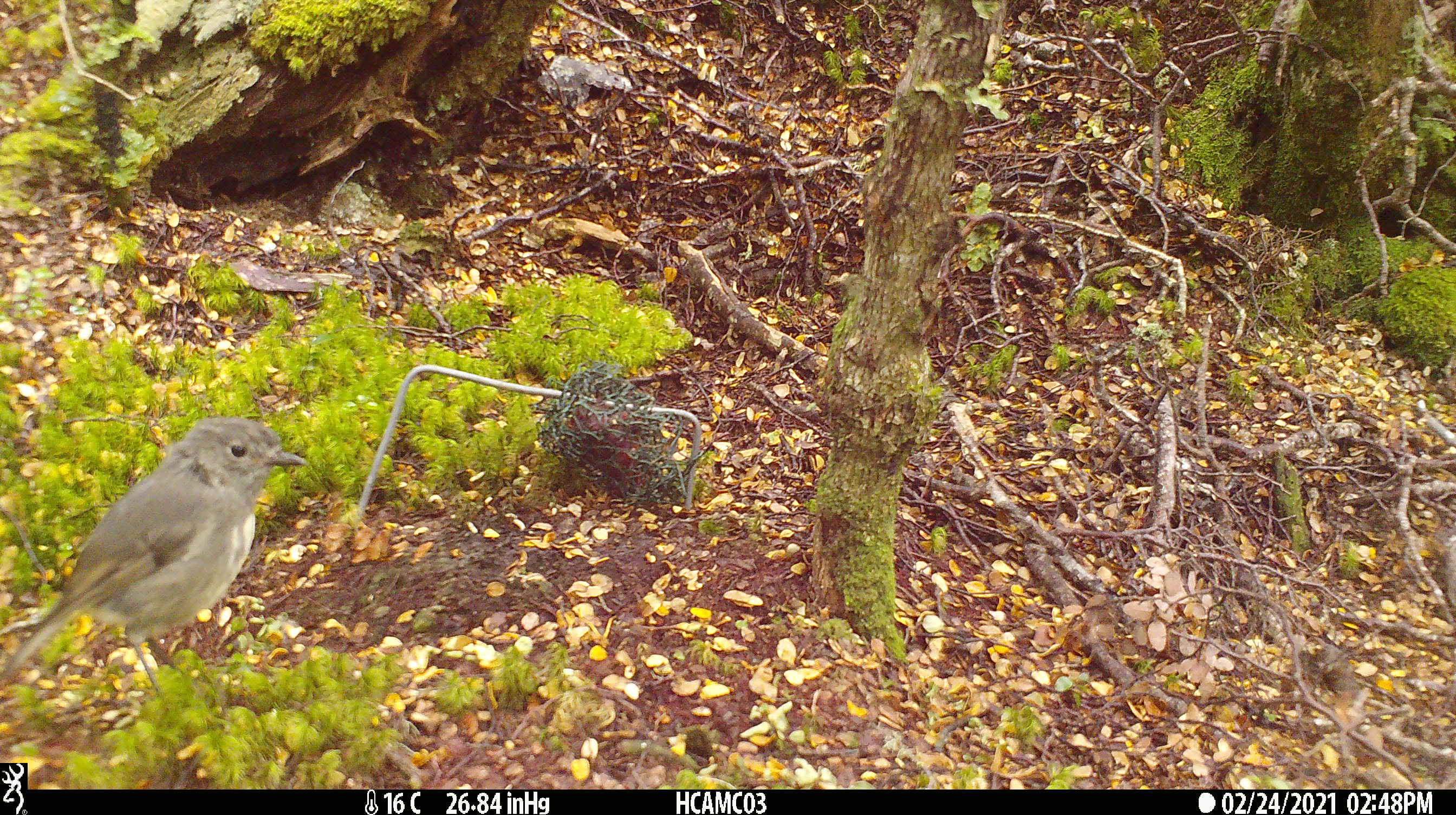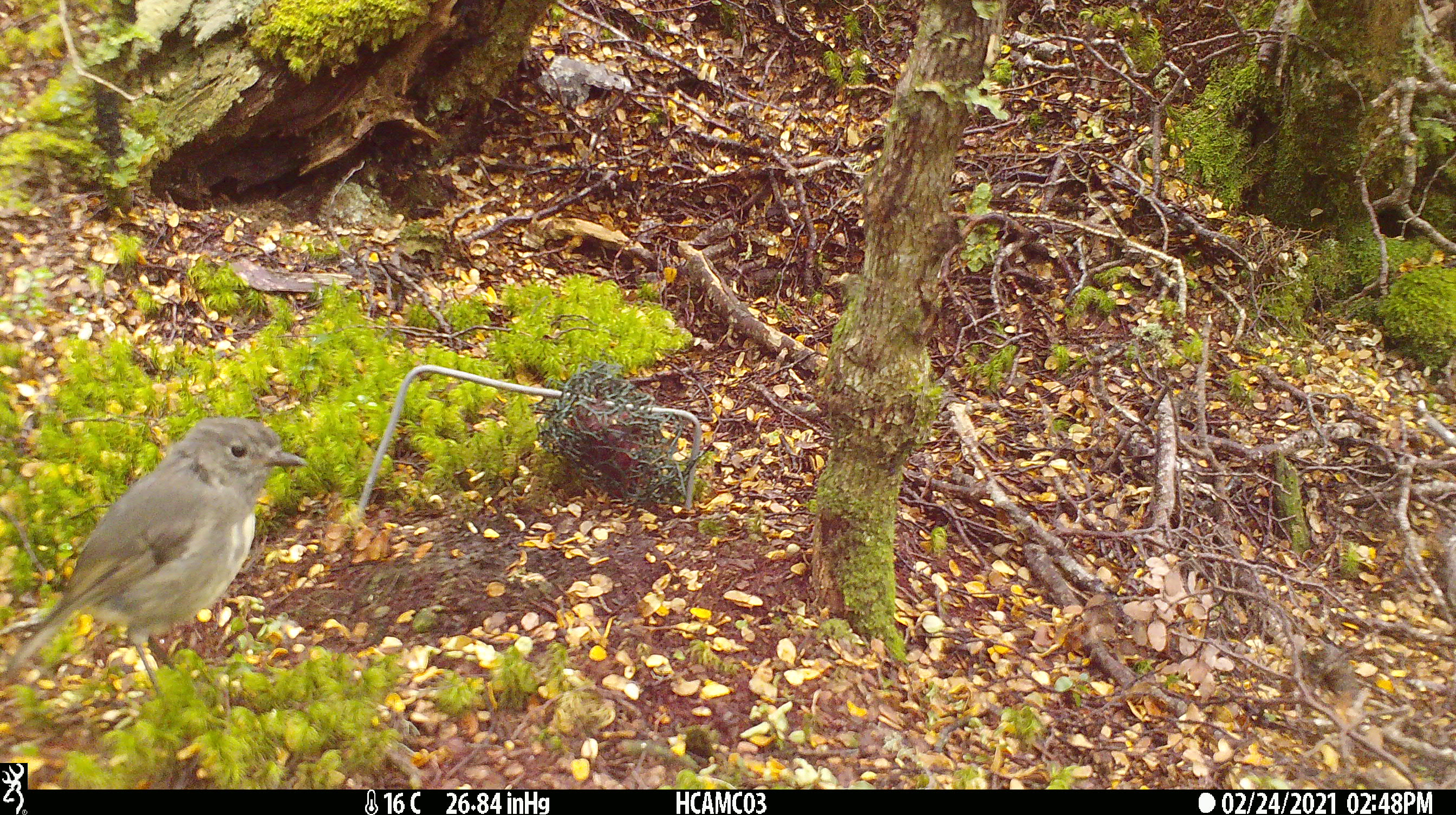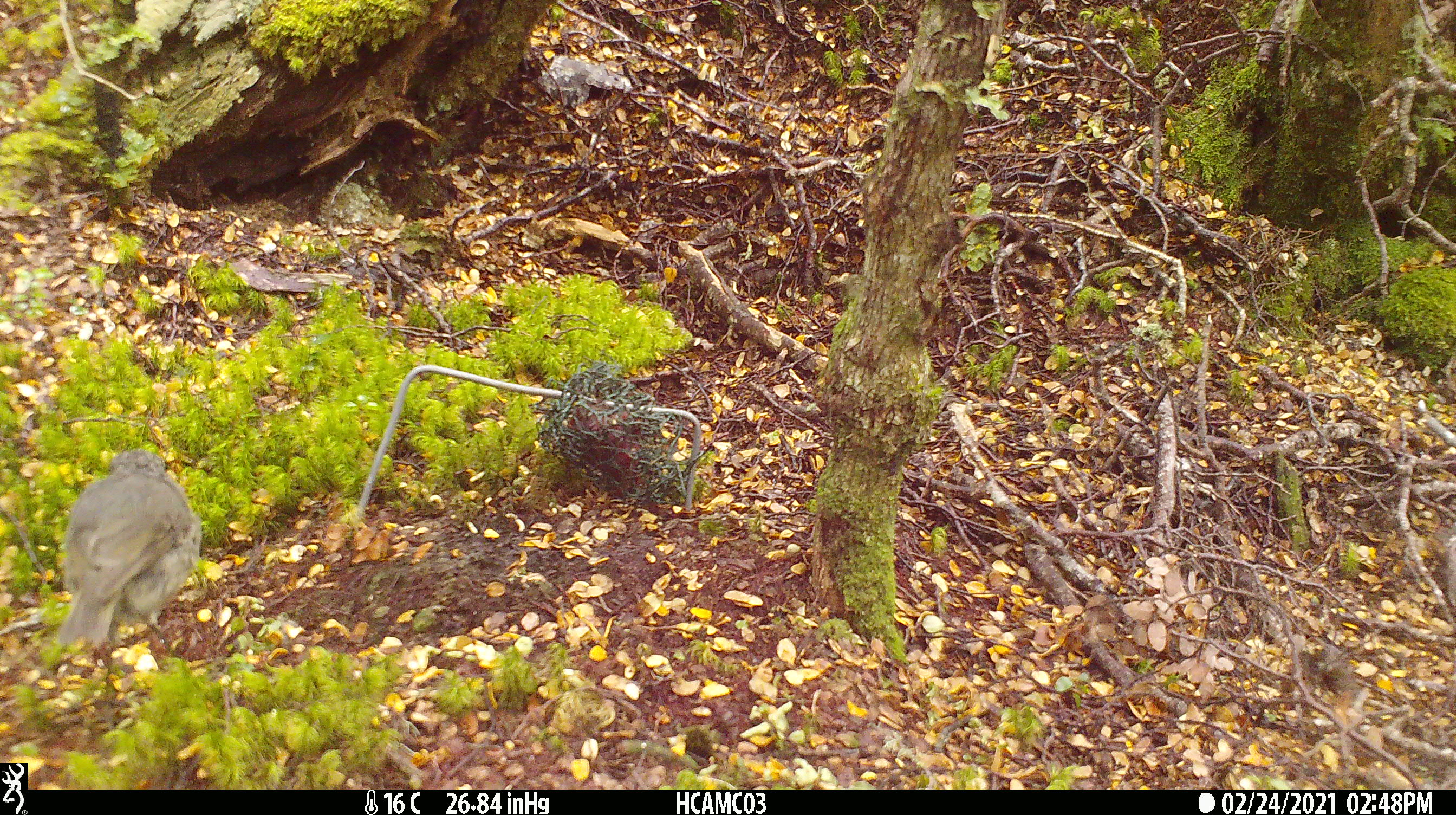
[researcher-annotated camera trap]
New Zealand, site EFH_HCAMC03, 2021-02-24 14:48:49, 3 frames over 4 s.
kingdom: Animalia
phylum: Chordata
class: Aves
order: Passeriformes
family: Petroicidae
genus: Petroica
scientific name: Petroica australis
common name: new zealand robin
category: robin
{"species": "robin (new zealand robin) (Petroica australis)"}